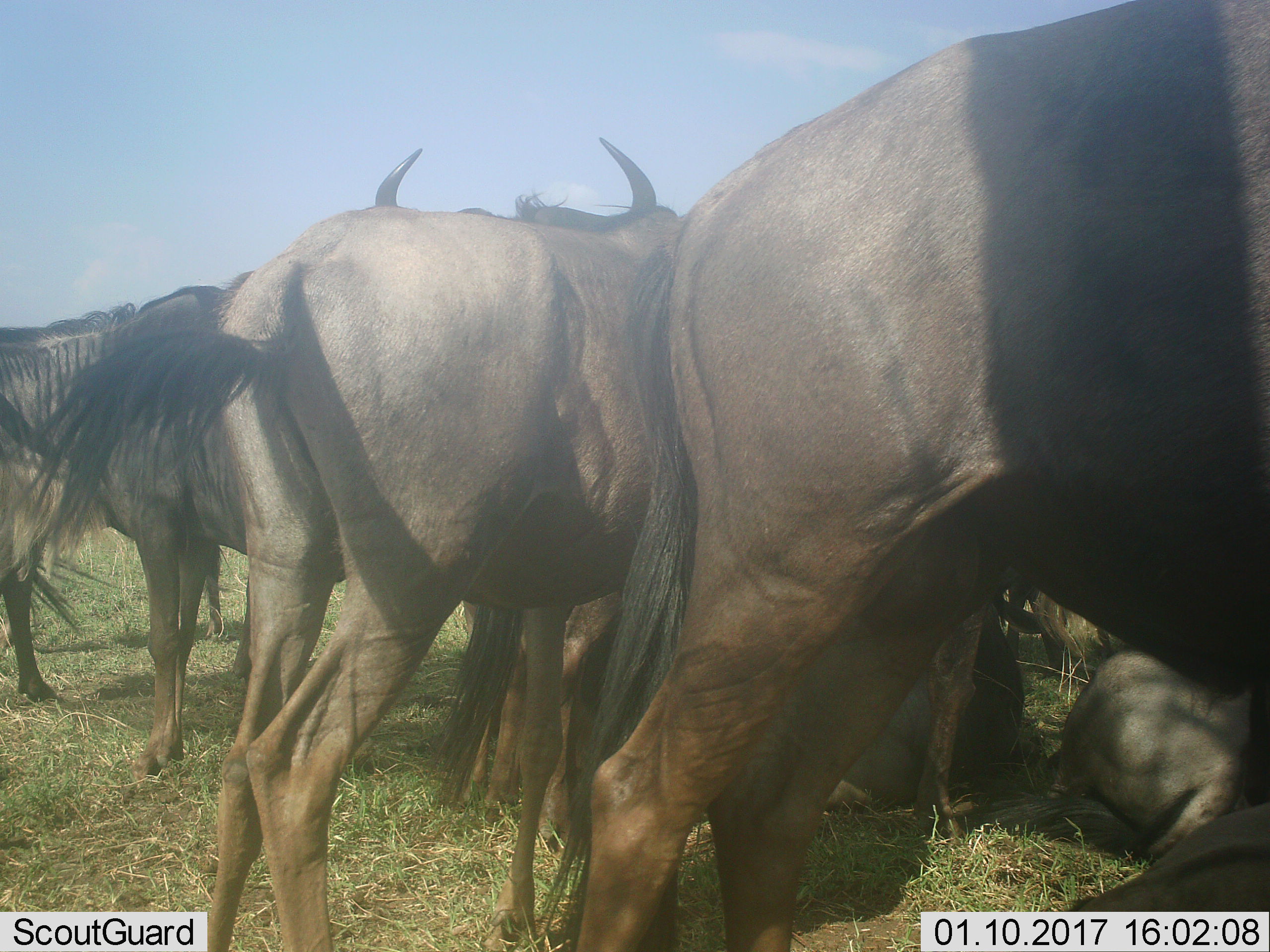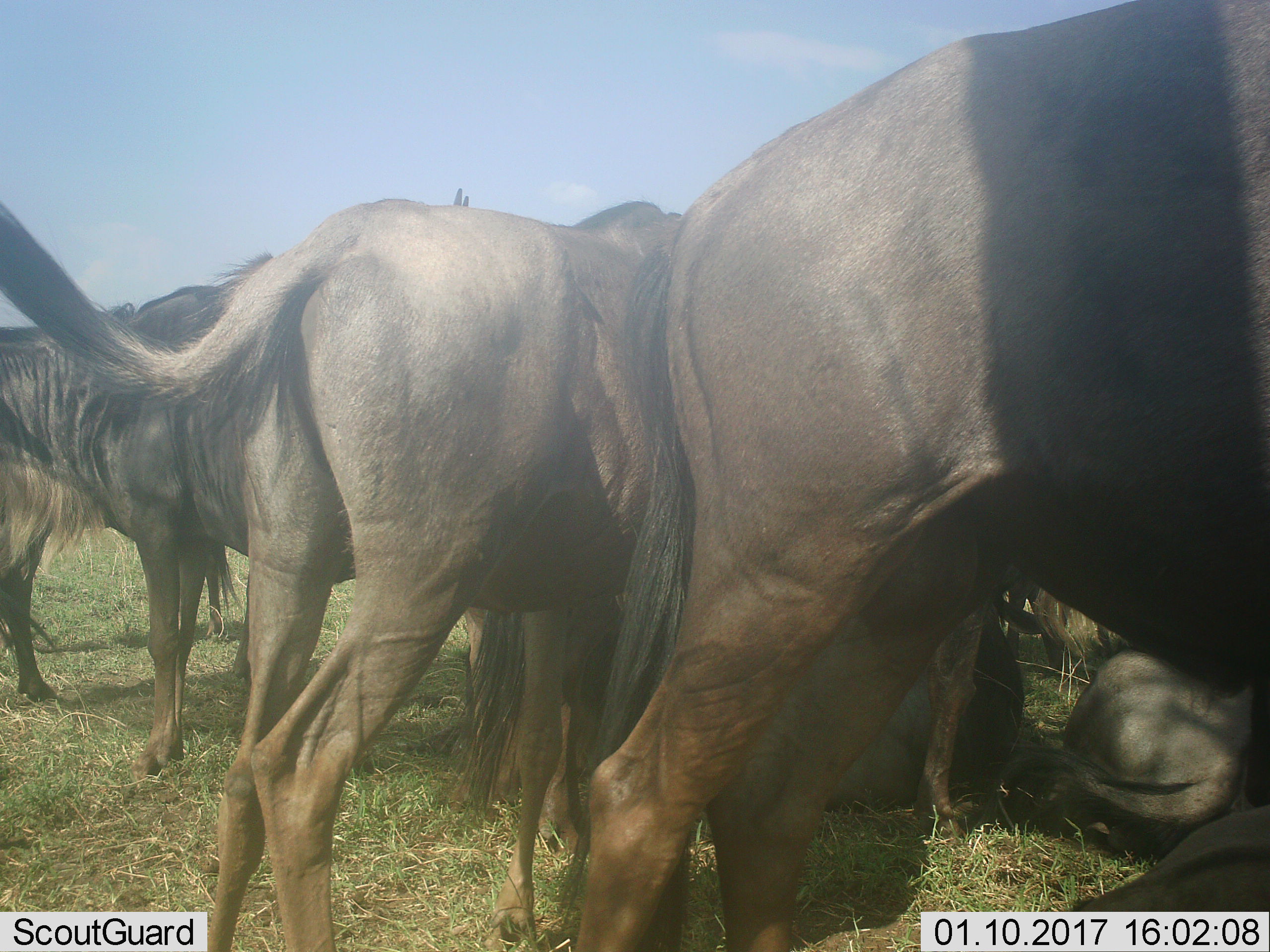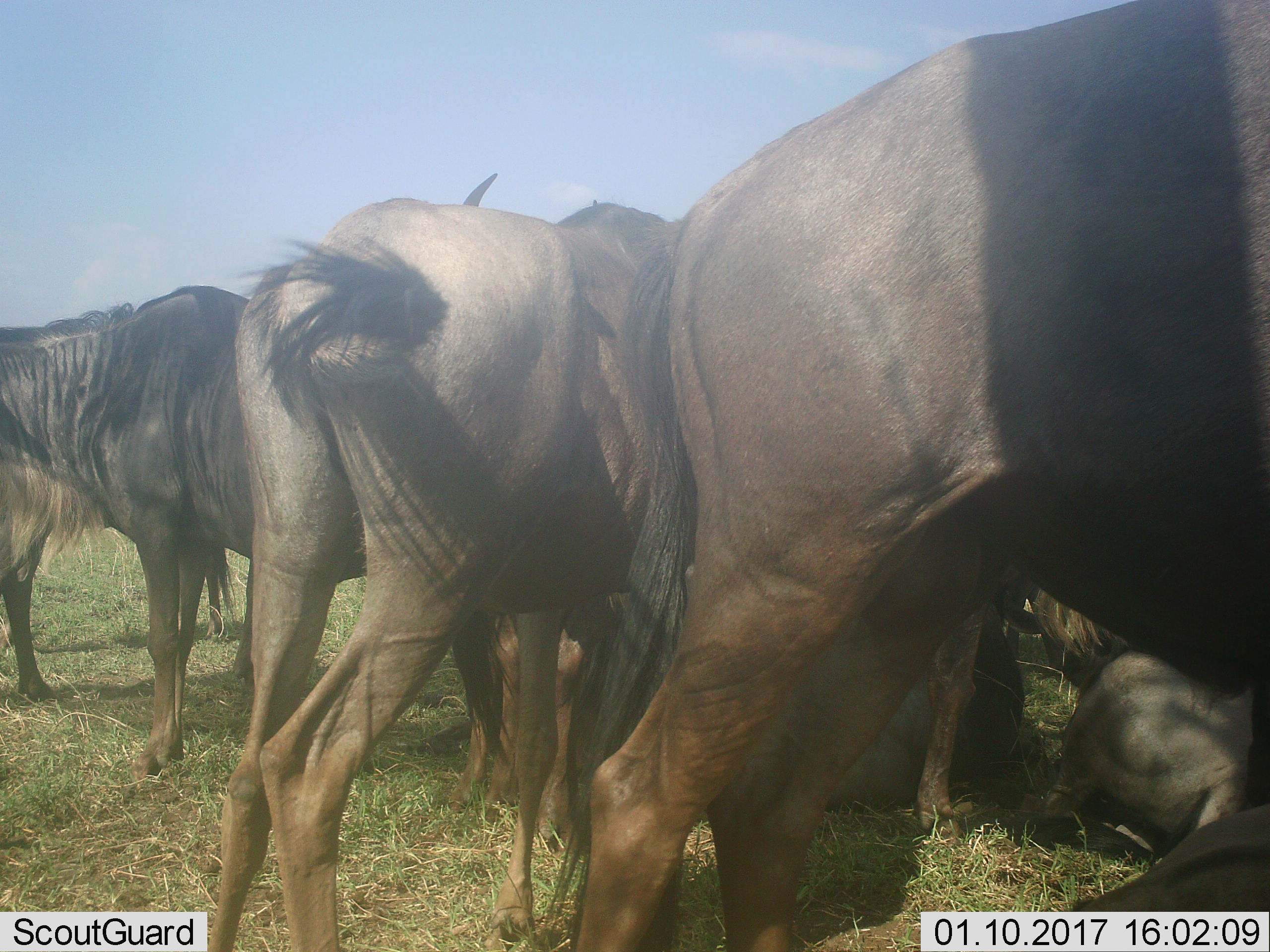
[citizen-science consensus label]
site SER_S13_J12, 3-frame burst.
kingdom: Animalia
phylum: Chordata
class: Mammalia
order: Artiodactyla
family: Bovidae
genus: Connochaetes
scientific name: Connochaetes taurinus taurinus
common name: blue wildebeest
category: wildebeestblue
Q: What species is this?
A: Wildebeestblue (blue wildebeest) (Connochaetes taurinus taurinus).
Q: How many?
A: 6.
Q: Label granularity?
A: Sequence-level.